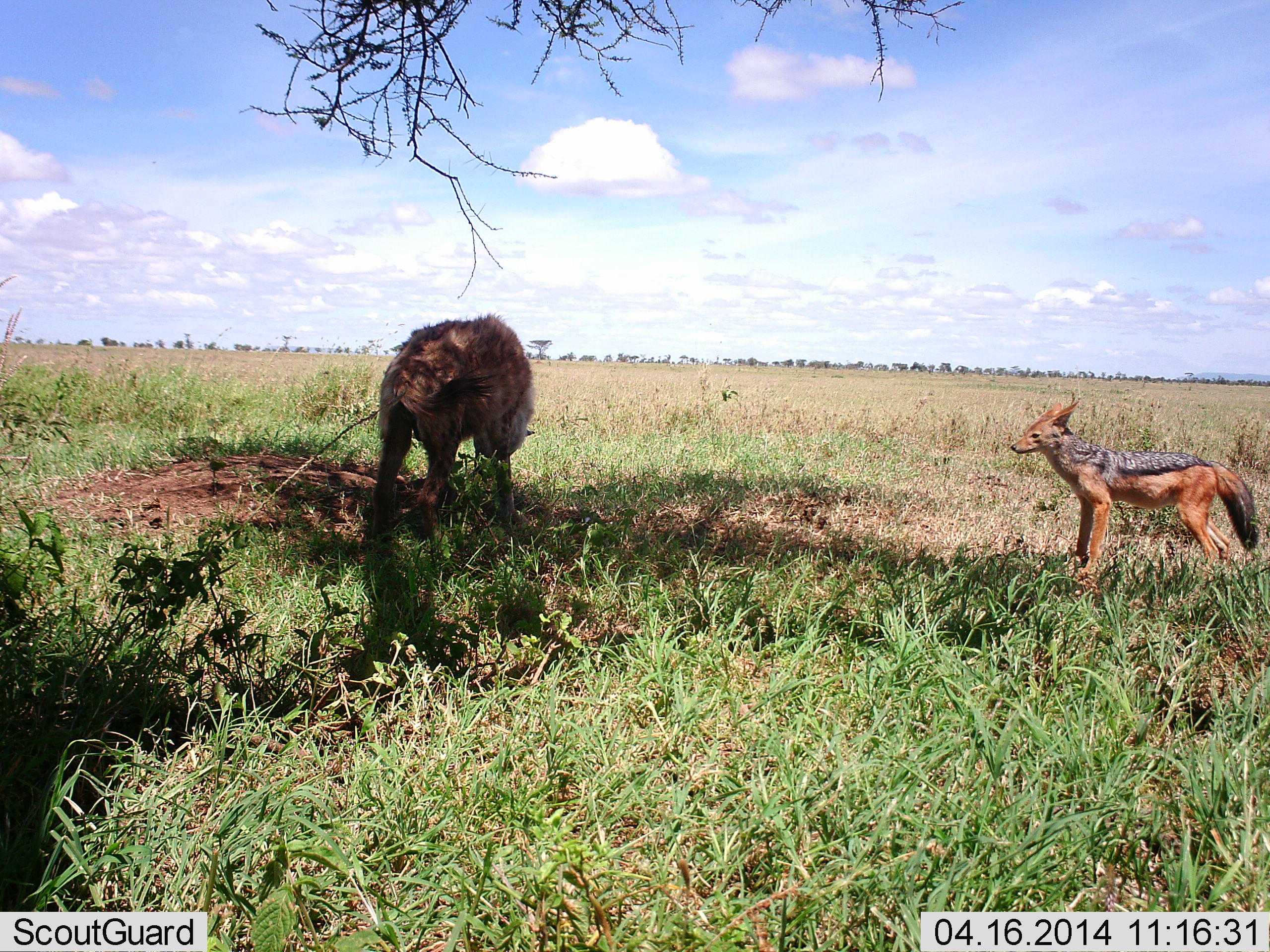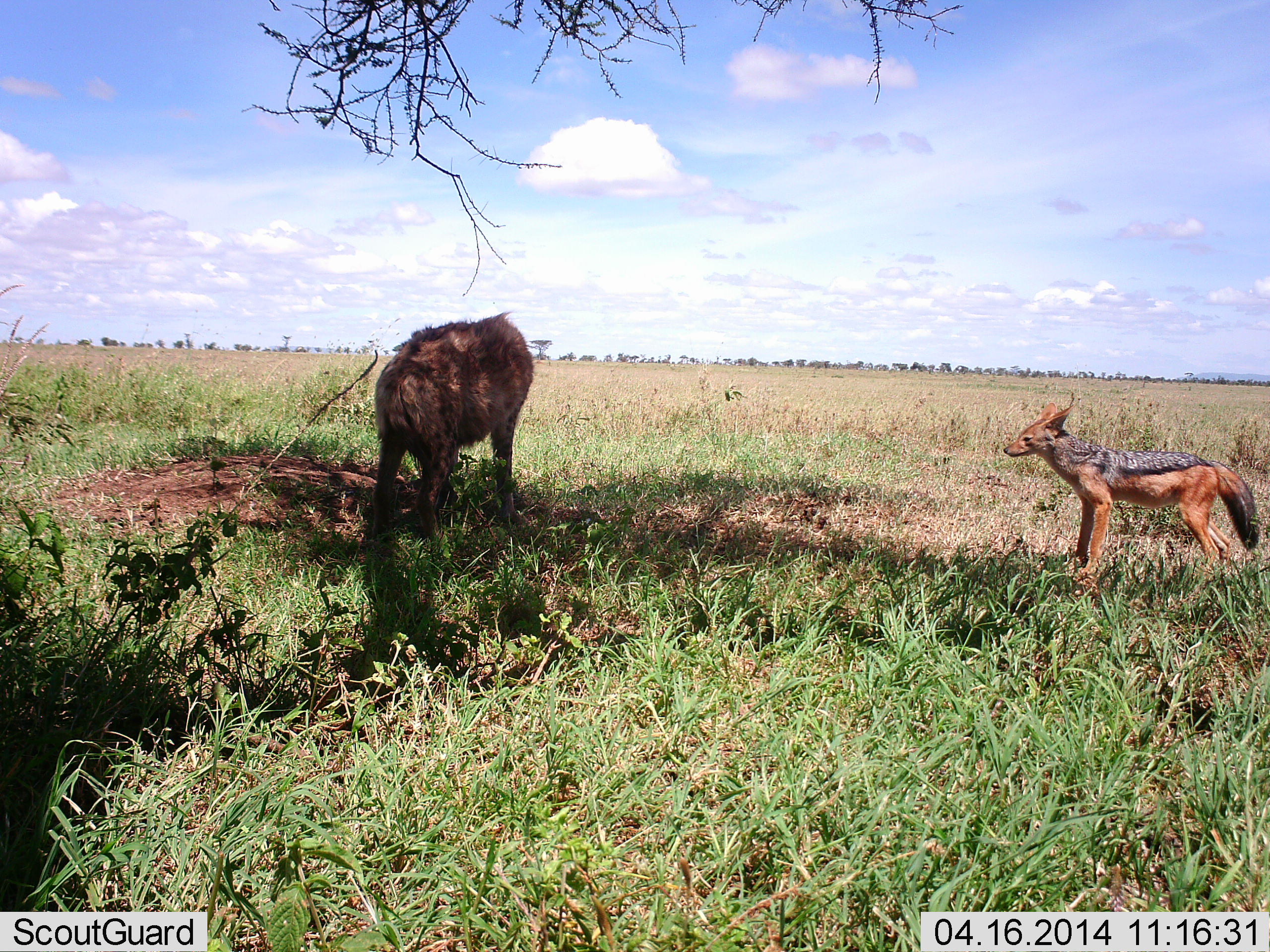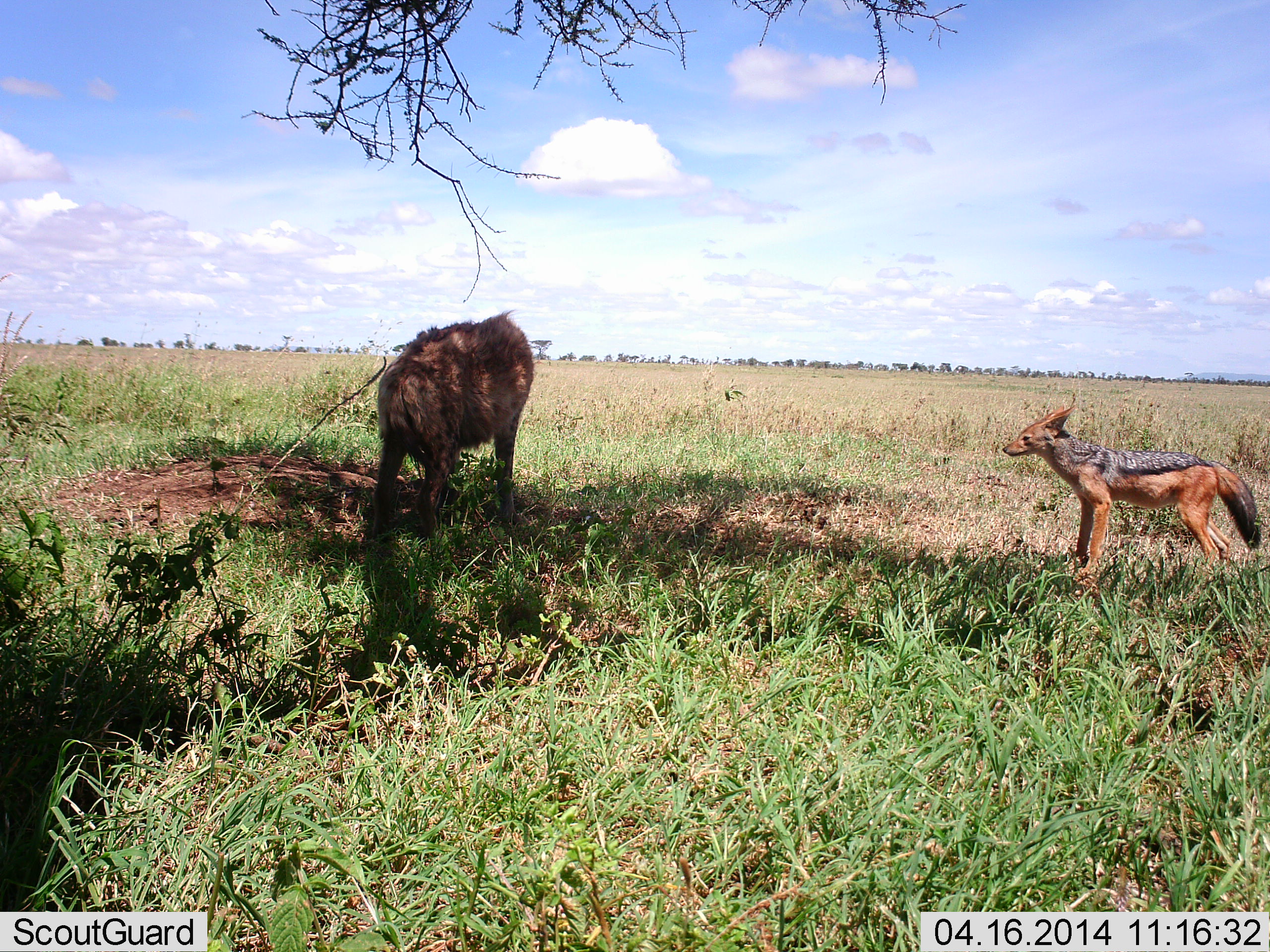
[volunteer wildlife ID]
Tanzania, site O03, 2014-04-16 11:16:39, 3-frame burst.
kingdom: Animalia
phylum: Chordata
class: Mammalia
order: Carnivora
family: Hyaenidae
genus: Crocuta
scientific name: Crocuta crocuta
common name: spotted hyena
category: hyenaspotted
Hyenaspotted (spotted hyena) (Crocuta crocuta), count 1. Behavior (volunteer vote fractions): standing 70%, resting 0%, moving 0%, interacting 10%. Young present (vote fraction): 0%. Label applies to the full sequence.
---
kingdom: Animalia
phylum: Chordata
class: Mammalia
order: Carnivora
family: Canidae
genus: Lupulella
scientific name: Lupulella mesomelas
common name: black-backed jackal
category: jackal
Jackal (black-backed jackal) (Lupulella mesomelas), count 1. Behavior (volunteer vote fractions): standing 100%, resting 0%, moving 6%, interacting 6%. Young present (vote fraction): 6%. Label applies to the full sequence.